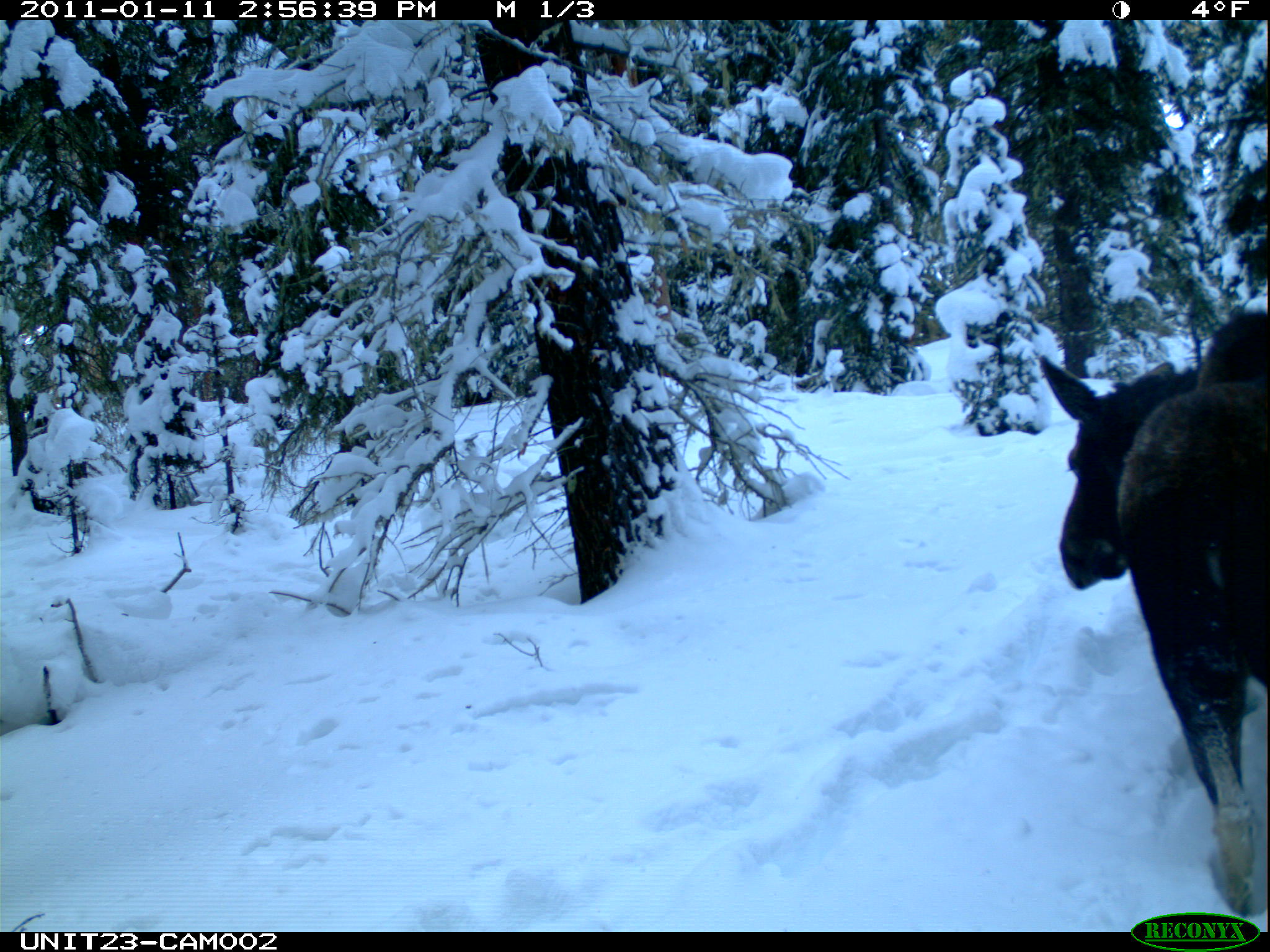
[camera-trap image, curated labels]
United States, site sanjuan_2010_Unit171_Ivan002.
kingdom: Animalia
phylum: Chordata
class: Mammalia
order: Artiodactyla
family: Cervidae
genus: Alces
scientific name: Alces alces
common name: moose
Alces alces (moose).